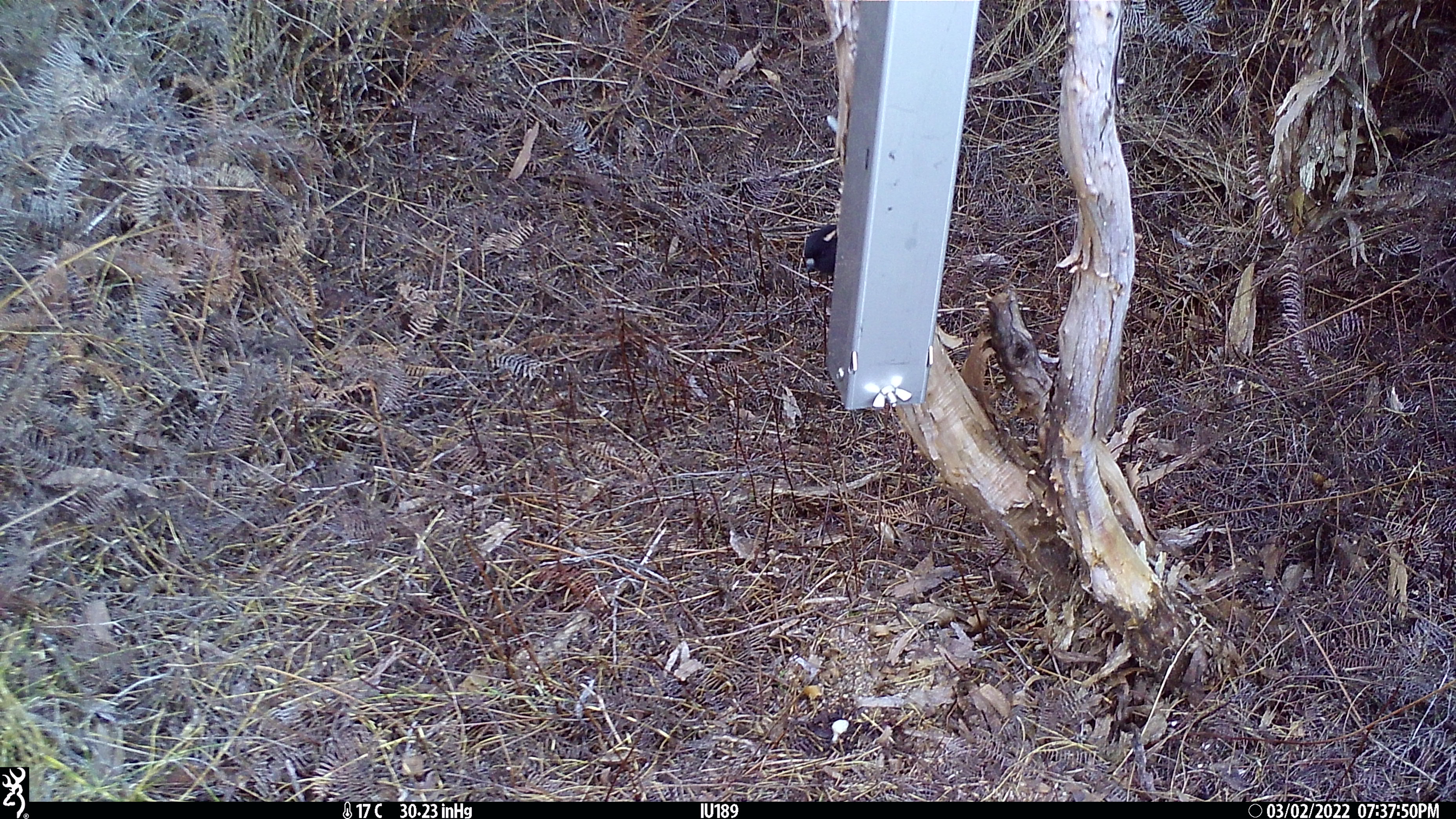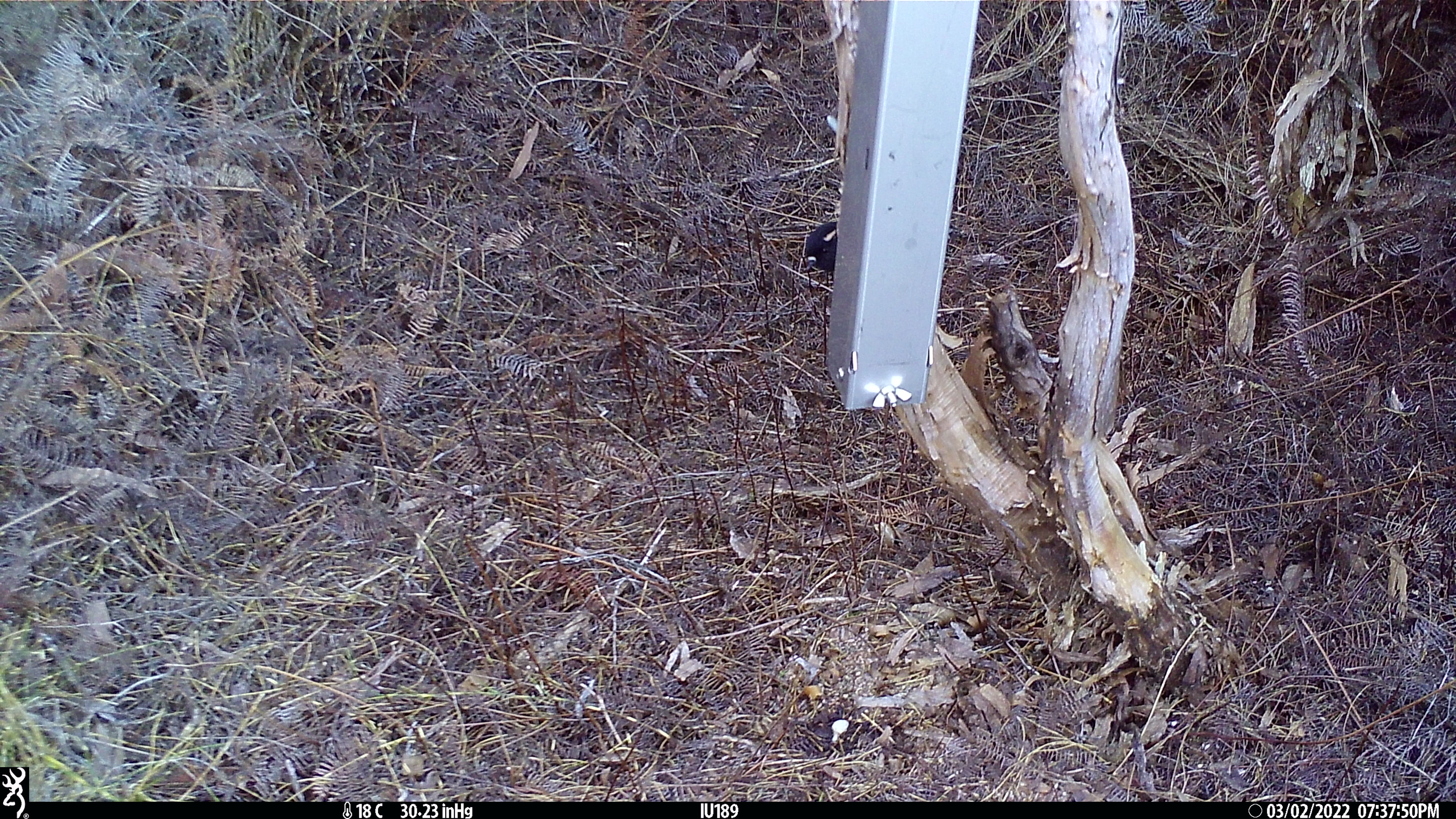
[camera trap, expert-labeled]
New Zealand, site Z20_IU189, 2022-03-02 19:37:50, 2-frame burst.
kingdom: Animalia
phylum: Chordata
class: Aves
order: Passeriformes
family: Petroicidae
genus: Petroica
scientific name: Petroica macrocephala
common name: tomtit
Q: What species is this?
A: Tomtit (Petroica macrocephala).